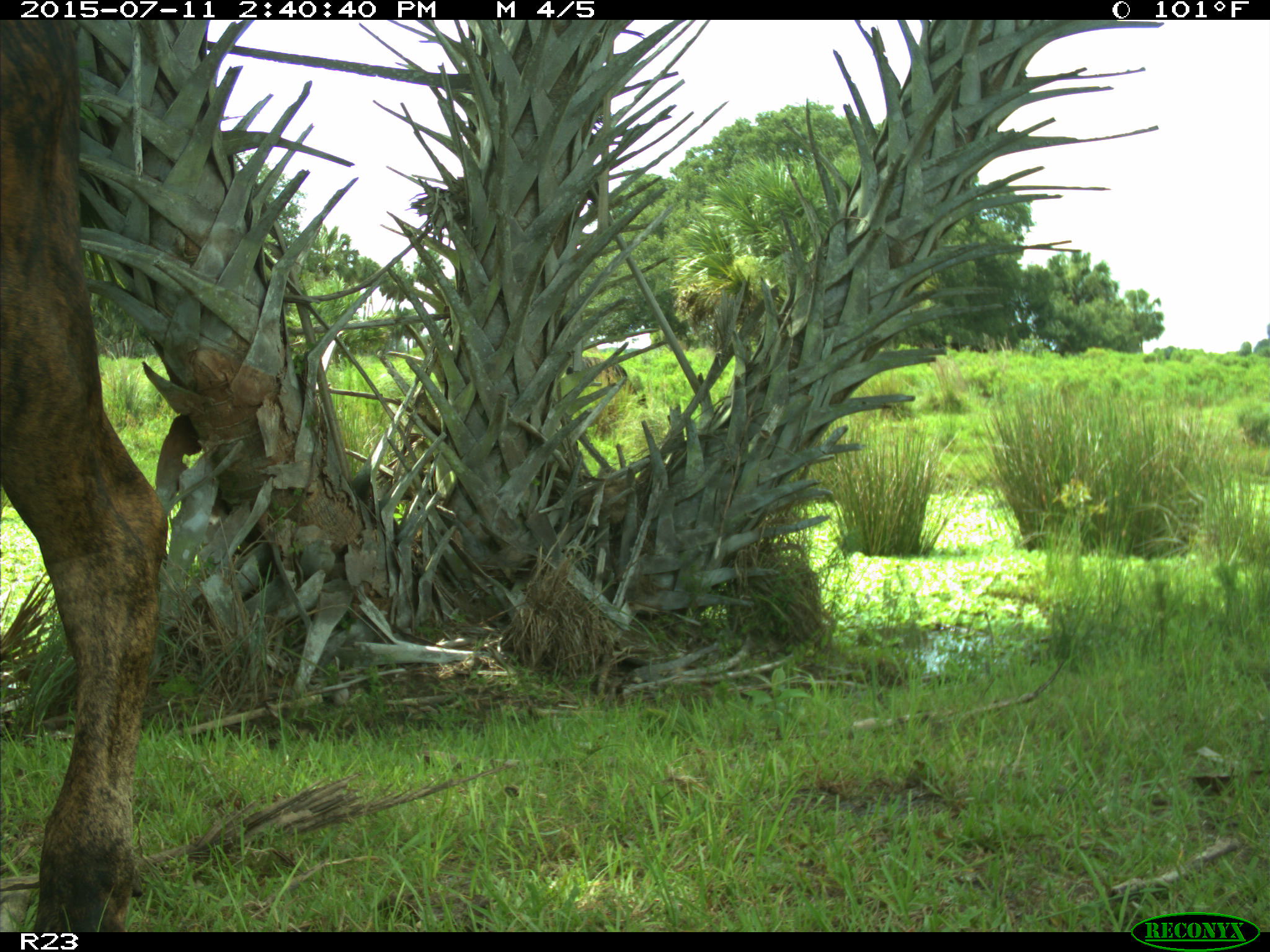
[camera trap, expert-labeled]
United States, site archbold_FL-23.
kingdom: Animalia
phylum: Chordata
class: Mammalia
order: Artiodactyla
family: Bovidae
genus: Bos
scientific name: Bos taurus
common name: domestic cow